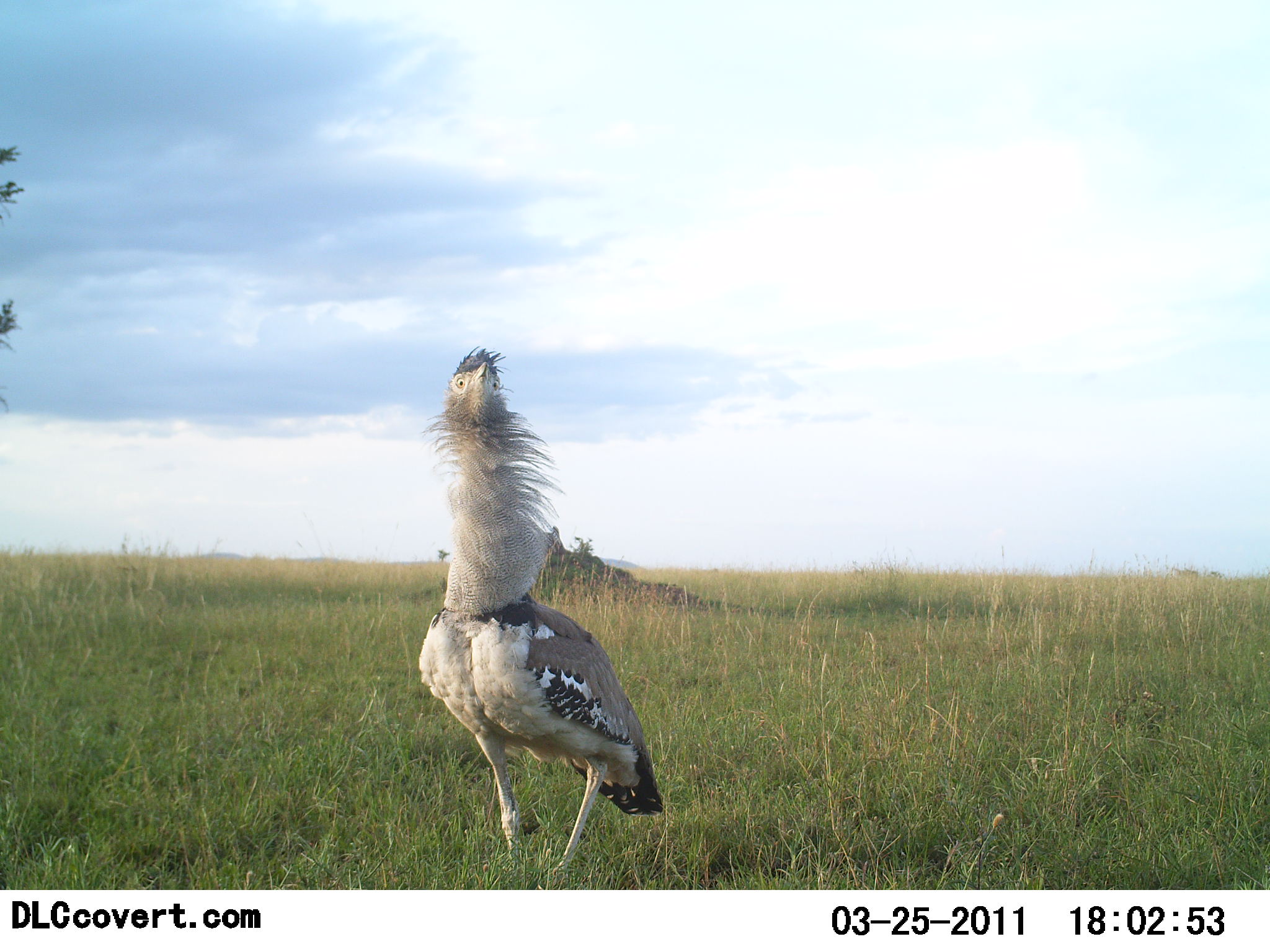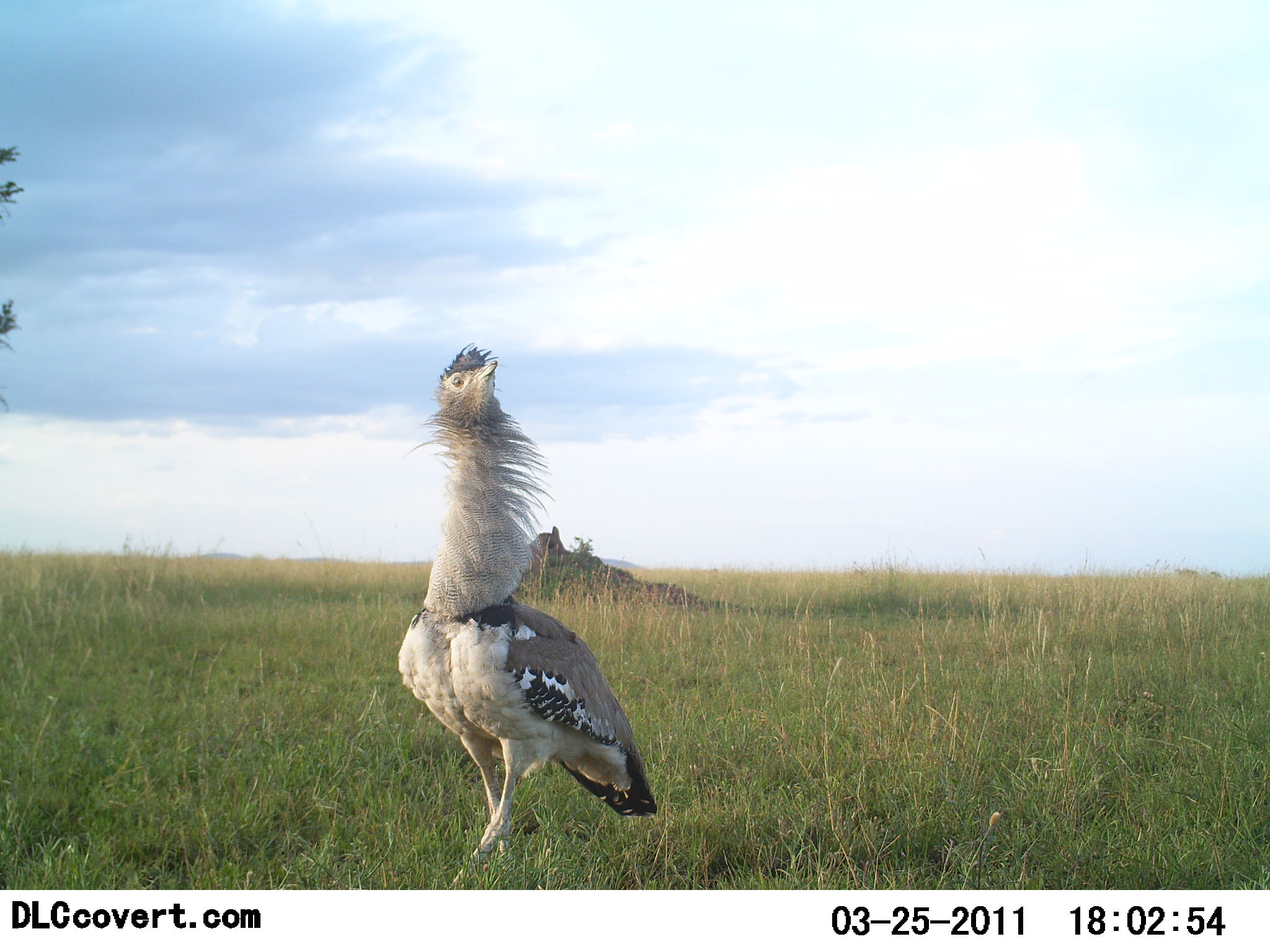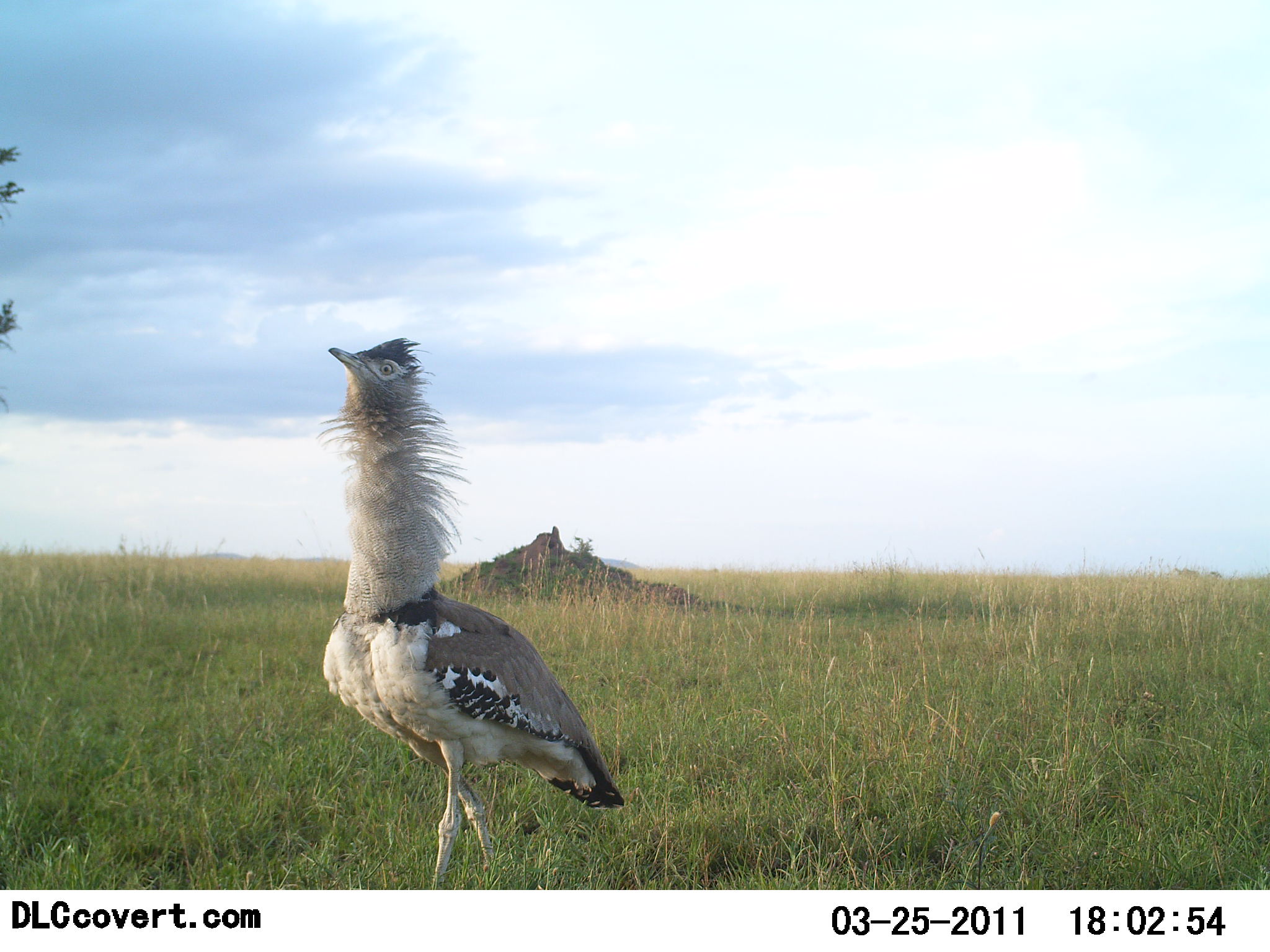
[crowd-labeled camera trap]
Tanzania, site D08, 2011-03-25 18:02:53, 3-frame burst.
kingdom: Animalia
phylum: Chordata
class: Aves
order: Otidiformes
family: Otididae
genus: Ardeotis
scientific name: Ardeotis kori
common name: kori bustard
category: koribustard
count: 1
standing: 33%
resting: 0%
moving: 58%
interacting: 25%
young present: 0%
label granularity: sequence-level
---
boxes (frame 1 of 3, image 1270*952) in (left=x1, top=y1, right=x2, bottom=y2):
animal: (left=416, top=345, right=665, bottom=875)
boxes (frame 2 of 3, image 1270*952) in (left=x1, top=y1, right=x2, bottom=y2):
animal: (left=397, top=343, right=658, bottom=891)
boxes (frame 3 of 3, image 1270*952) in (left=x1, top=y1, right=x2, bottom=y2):
animal: (left=315, top=337, right=625, bottom=890)